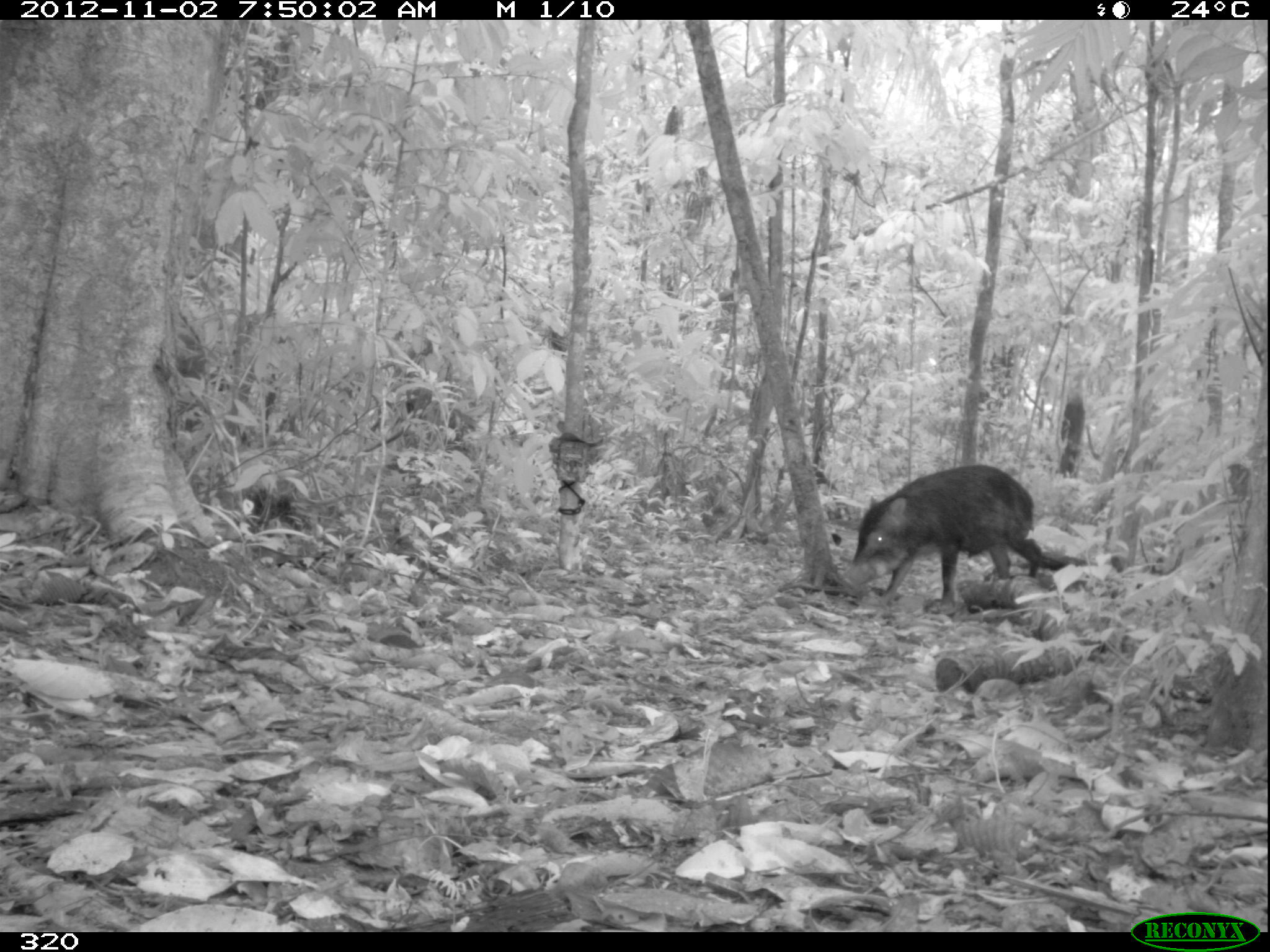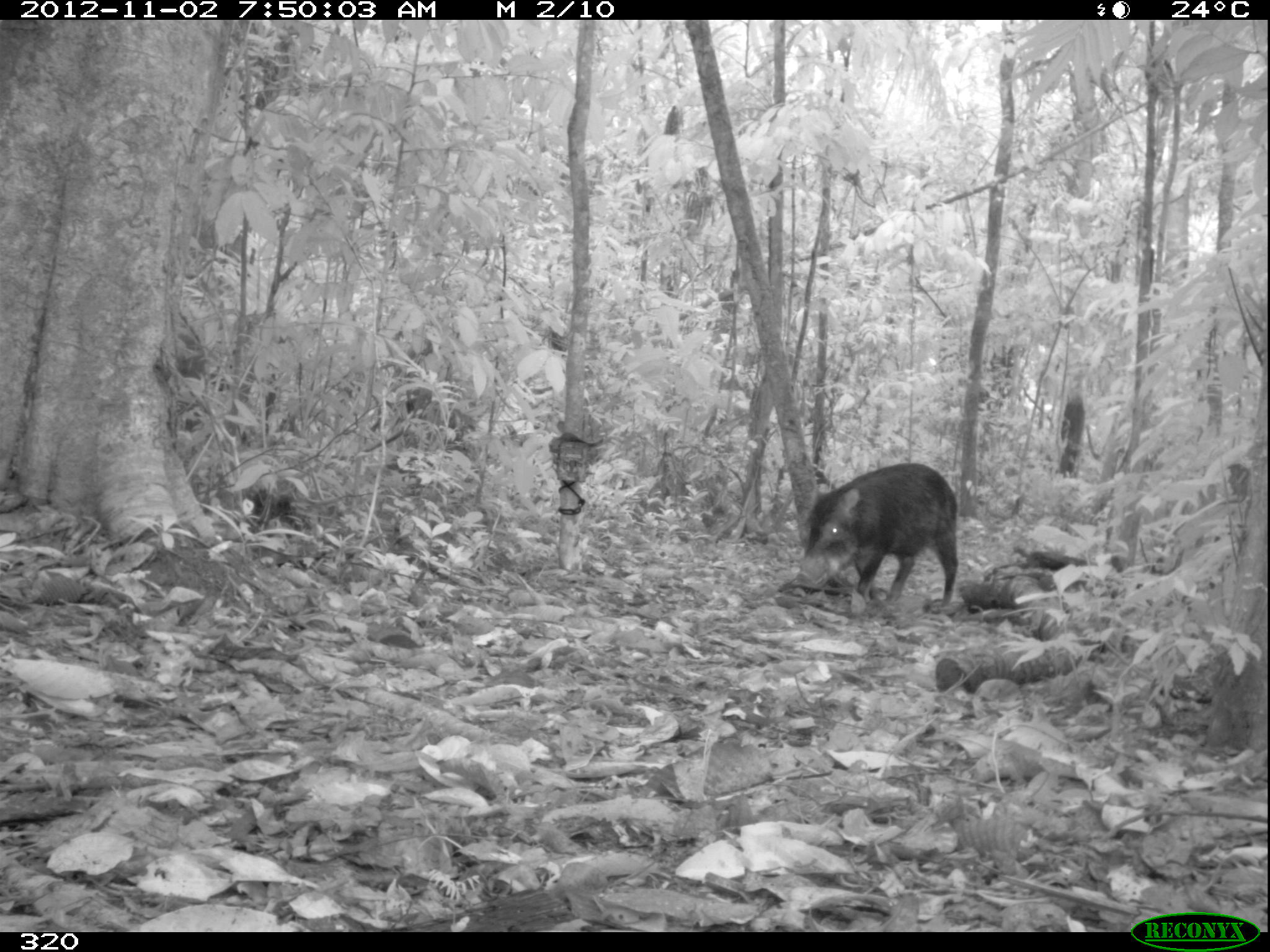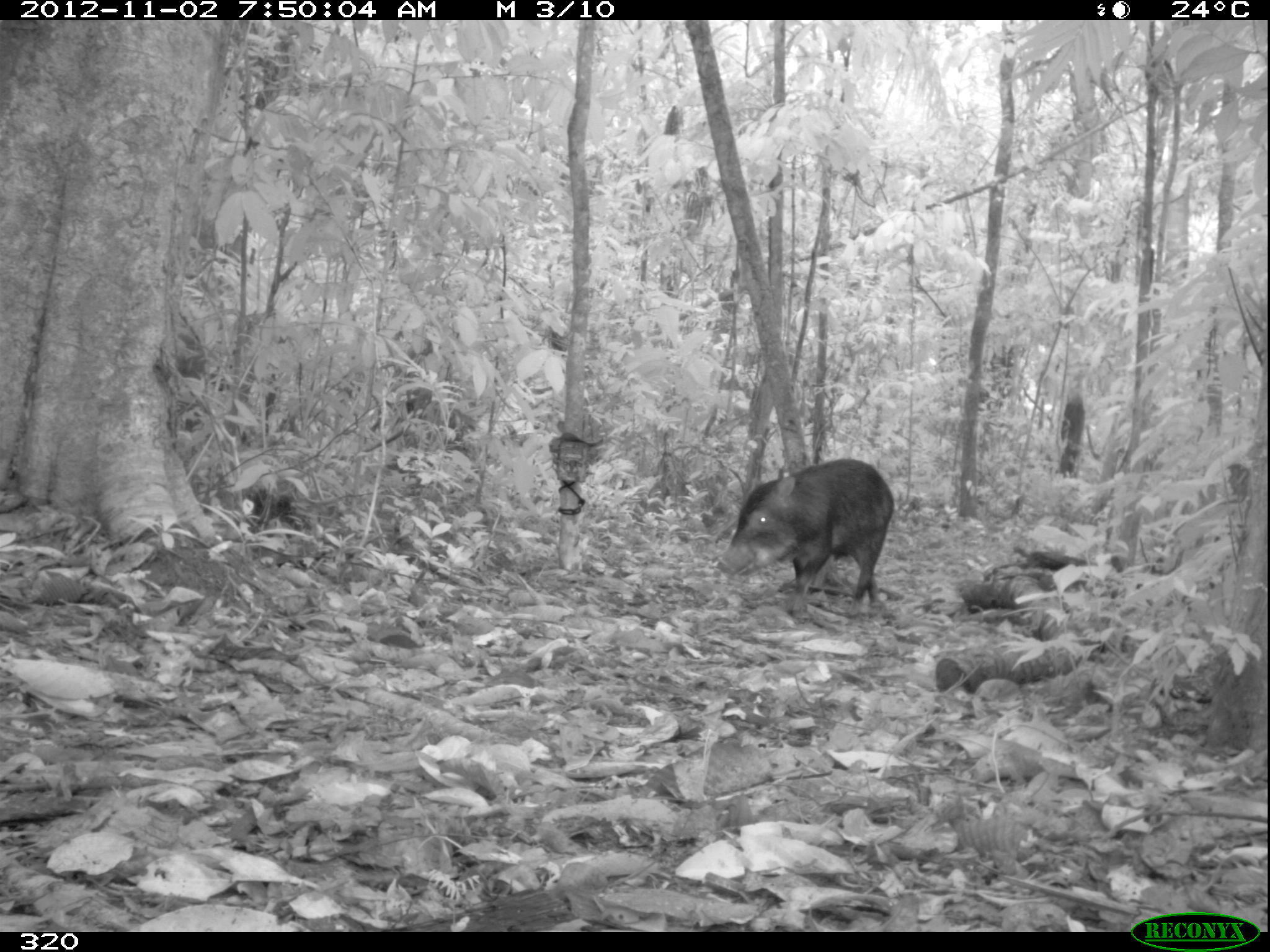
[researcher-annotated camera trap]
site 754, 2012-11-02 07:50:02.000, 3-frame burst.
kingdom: Animalia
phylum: Chordata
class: Mammalia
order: Artiodactyla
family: Tayassuidae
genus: Tayassu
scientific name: Tayassu pecari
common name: white-lipped peccary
Tayassu pecari (white-lipped peccary).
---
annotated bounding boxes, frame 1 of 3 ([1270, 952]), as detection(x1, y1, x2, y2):
tayassu pecari: detection(840, 464, 1043, 612)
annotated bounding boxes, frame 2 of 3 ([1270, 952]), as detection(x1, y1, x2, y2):
tayassu pecari: detection(794, 462, 959, 601)